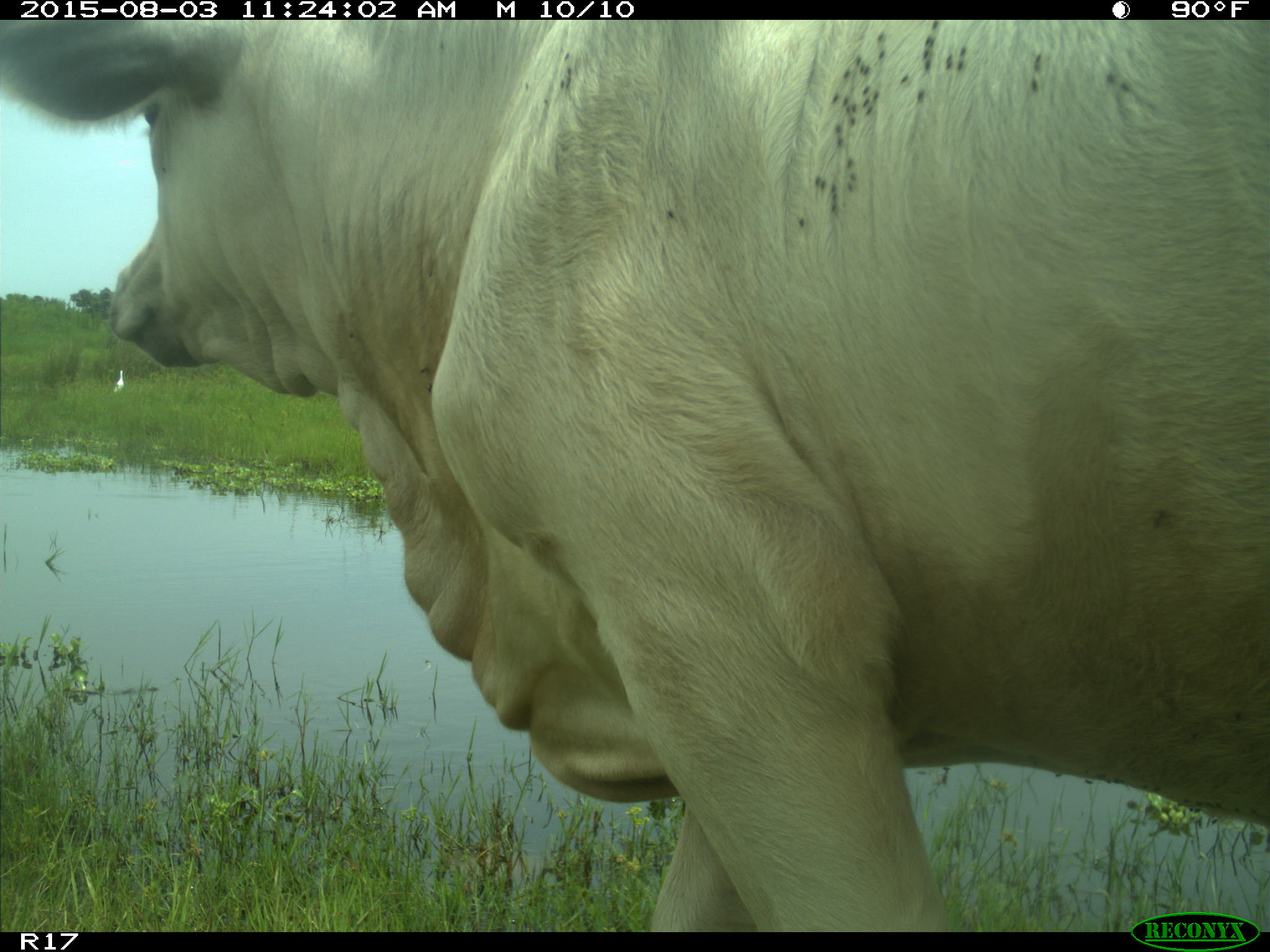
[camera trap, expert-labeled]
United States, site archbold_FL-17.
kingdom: Animalia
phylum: Chordata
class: Mammalia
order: Artiodactyla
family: Bovidae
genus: Bos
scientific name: Bos taurus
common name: domestic cow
Bos taurus (domestic cow).